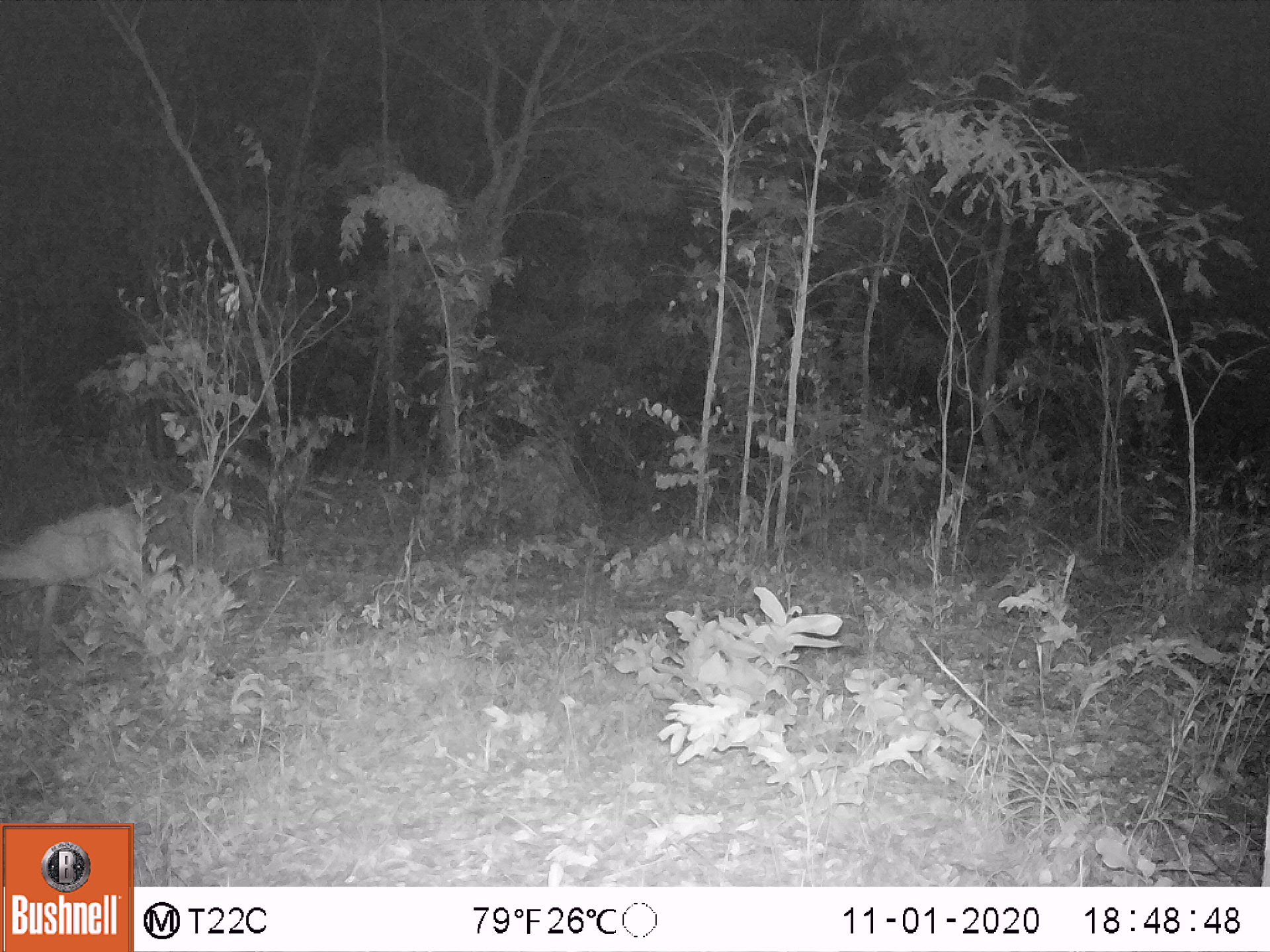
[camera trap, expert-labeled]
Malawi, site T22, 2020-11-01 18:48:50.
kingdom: Animalia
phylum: Chordata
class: Mammalia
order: Artiodactyla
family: Bovidae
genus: Sylvicapra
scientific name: Sylvicapra grimmia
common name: common duiker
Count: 1.